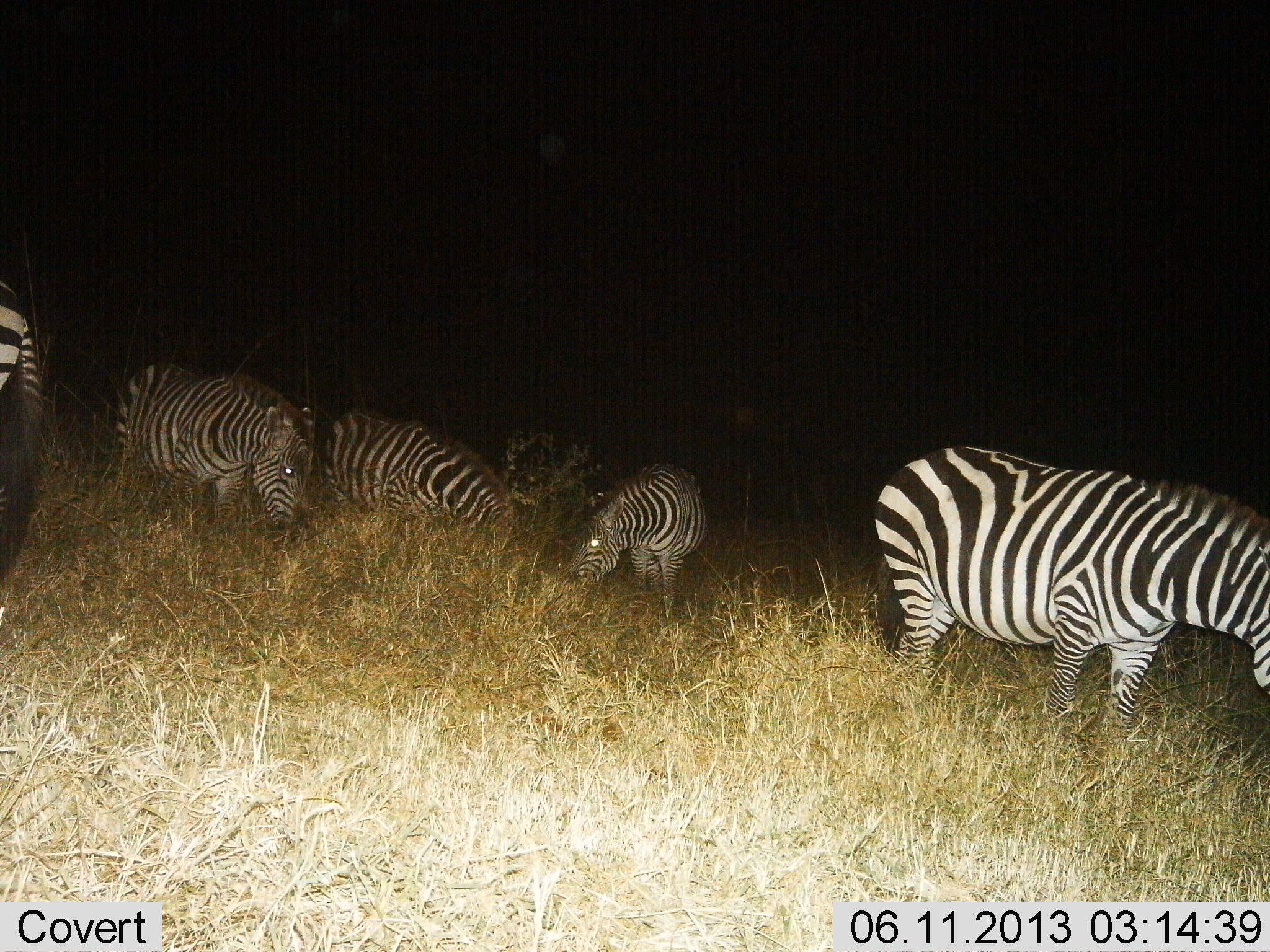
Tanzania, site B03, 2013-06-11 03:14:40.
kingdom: Animalia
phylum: Chordata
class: Mammalia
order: Perissodactyla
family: Equidae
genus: Equus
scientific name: Equus quagga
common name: plains zebra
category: zebra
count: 5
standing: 42%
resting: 5%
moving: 11%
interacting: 0%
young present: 5%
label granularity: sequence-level